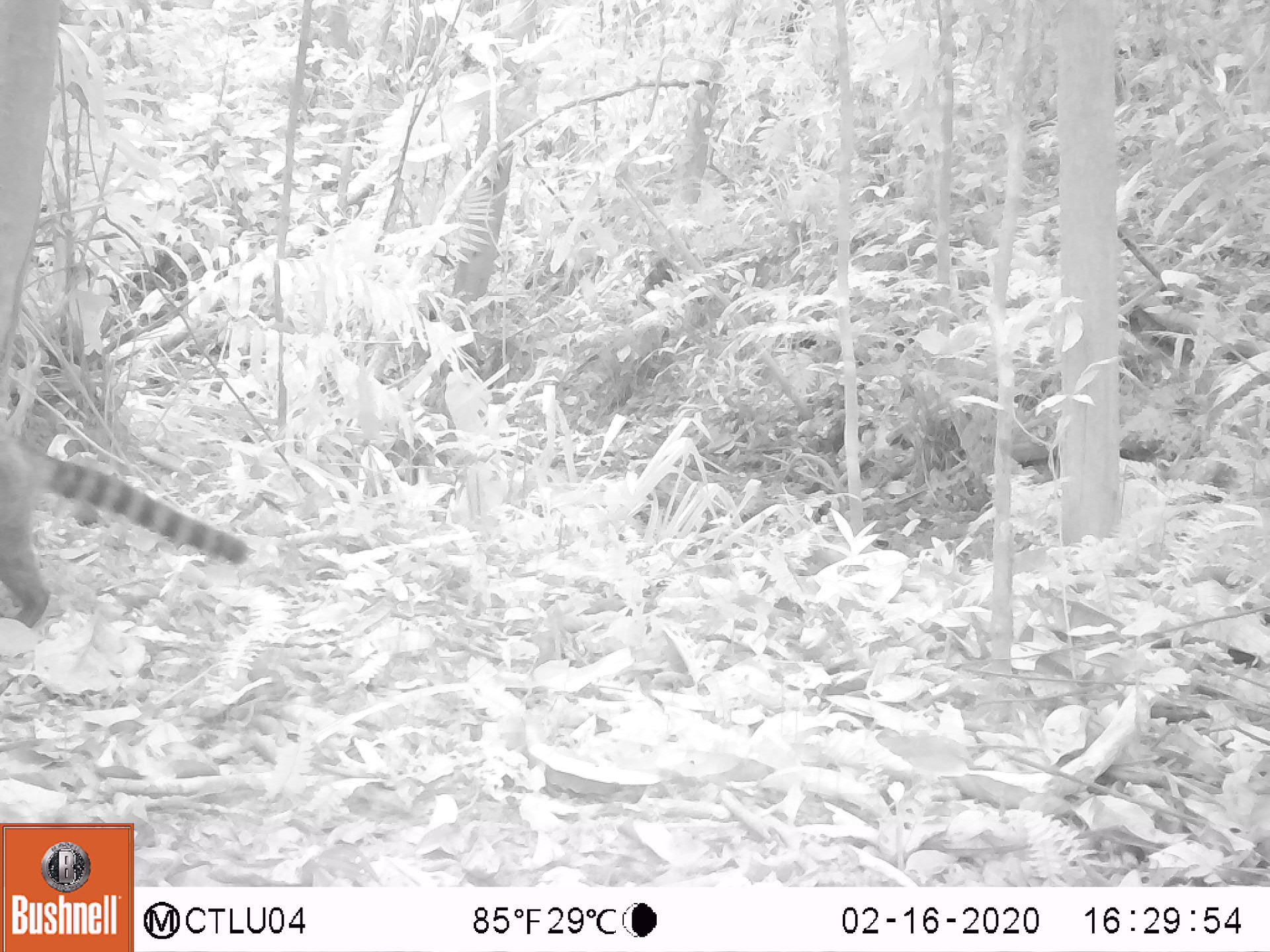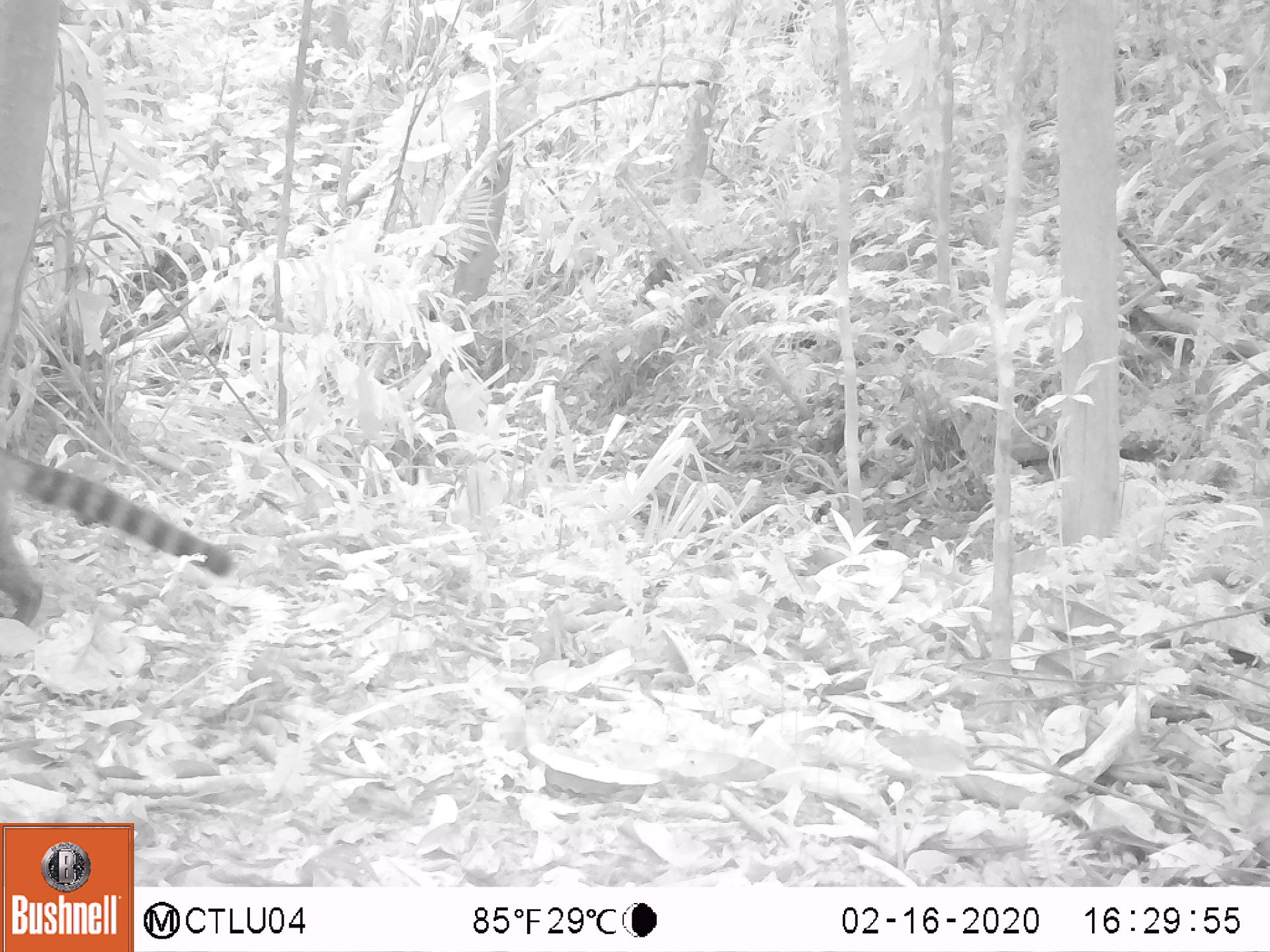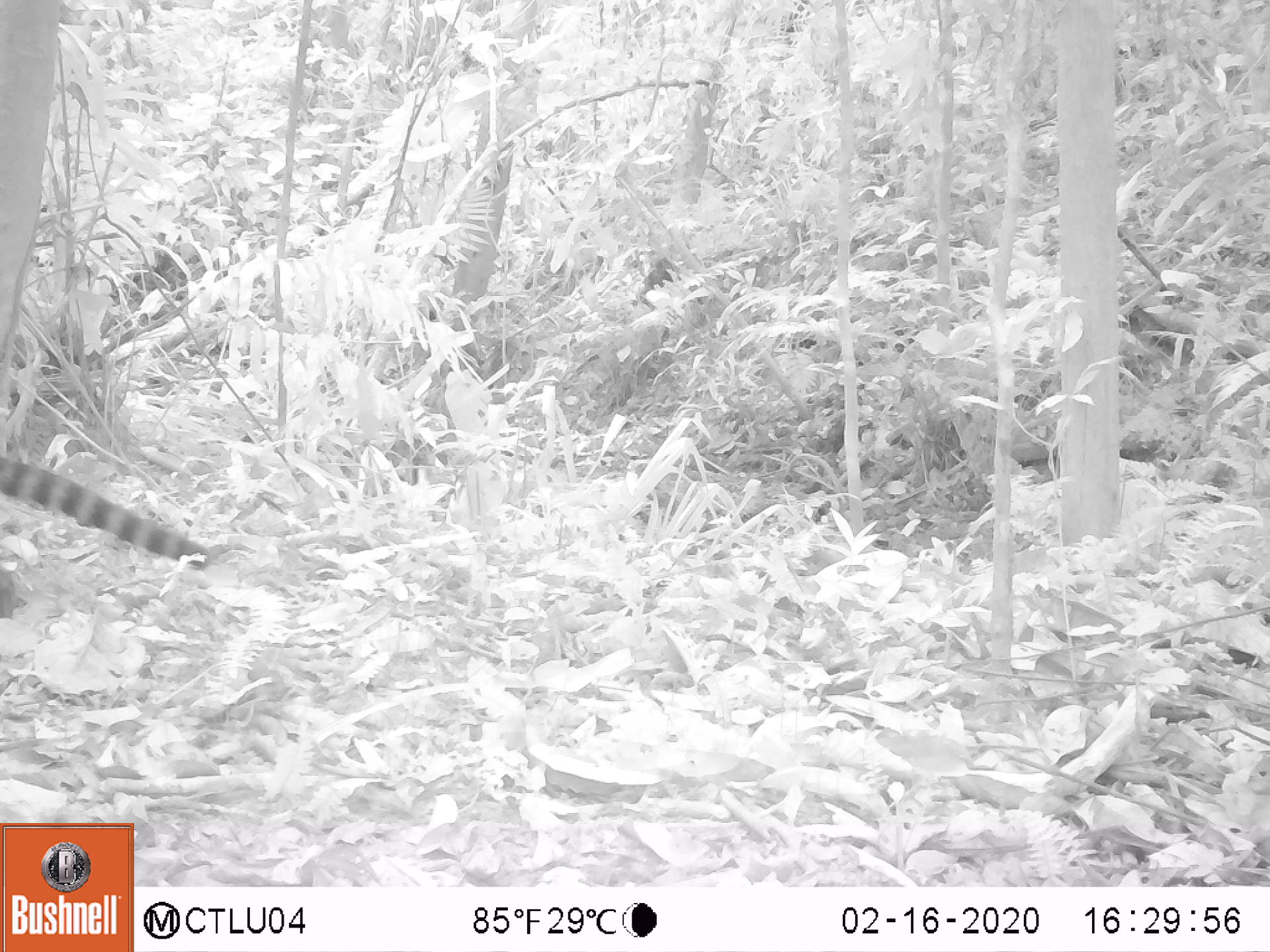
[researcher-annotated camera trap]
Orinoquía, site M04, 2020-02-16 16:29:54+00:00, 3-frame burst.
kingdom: Animalia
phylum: Chordata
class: Mammalia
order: Carnivora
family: Procyonidae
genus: Nasua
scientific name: Nasua nasua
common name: south american coati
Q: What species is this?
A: South american coati (Nasua nasua).